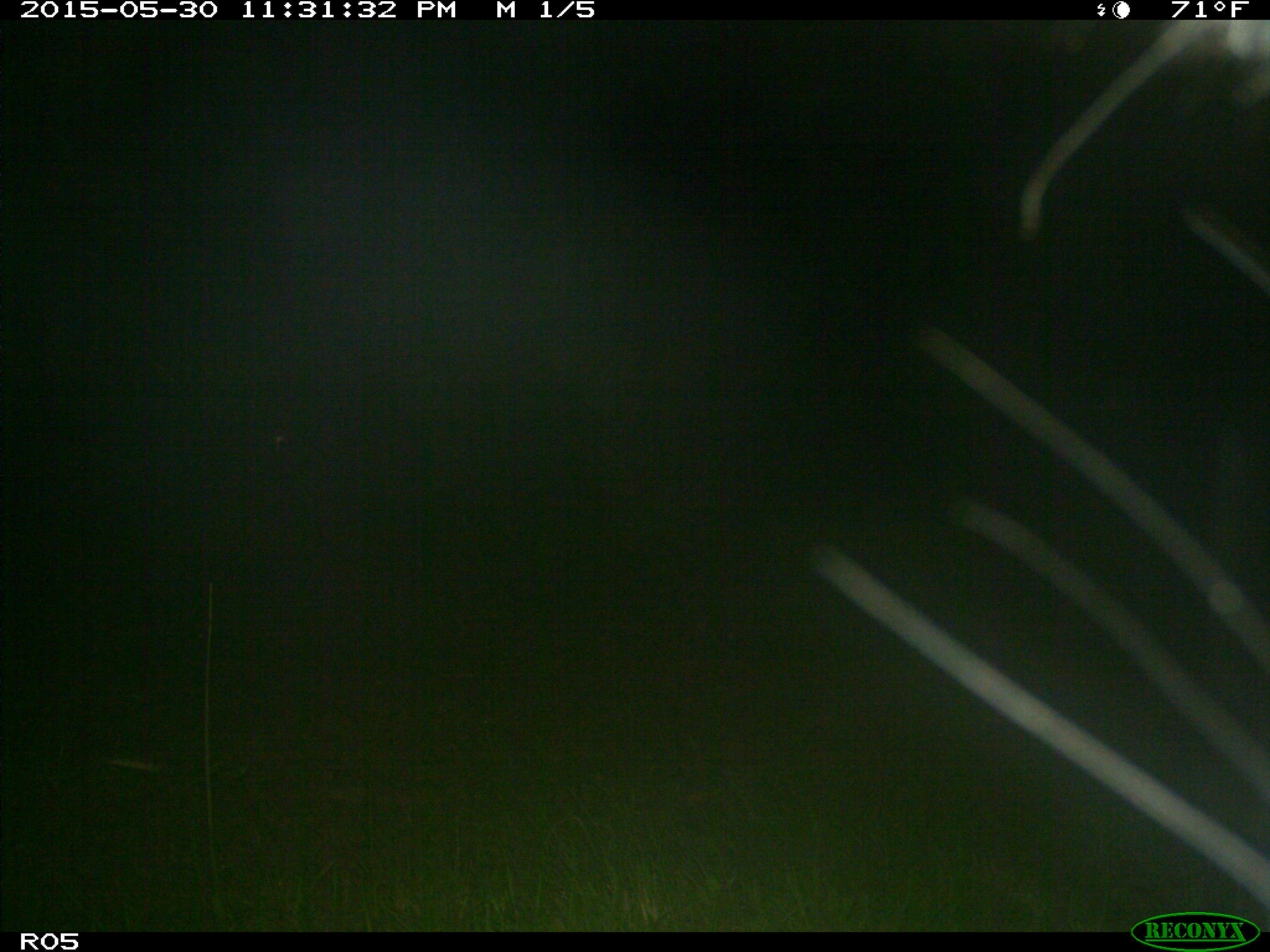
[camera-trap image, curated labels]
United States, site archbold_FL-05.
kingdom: Animalia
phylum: Chordata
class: Mammalia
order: Artiodactyla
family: Bovidae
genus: Bos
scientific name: Bos taurus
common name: domestic cow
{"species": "Bos taurus (domestic cow)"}